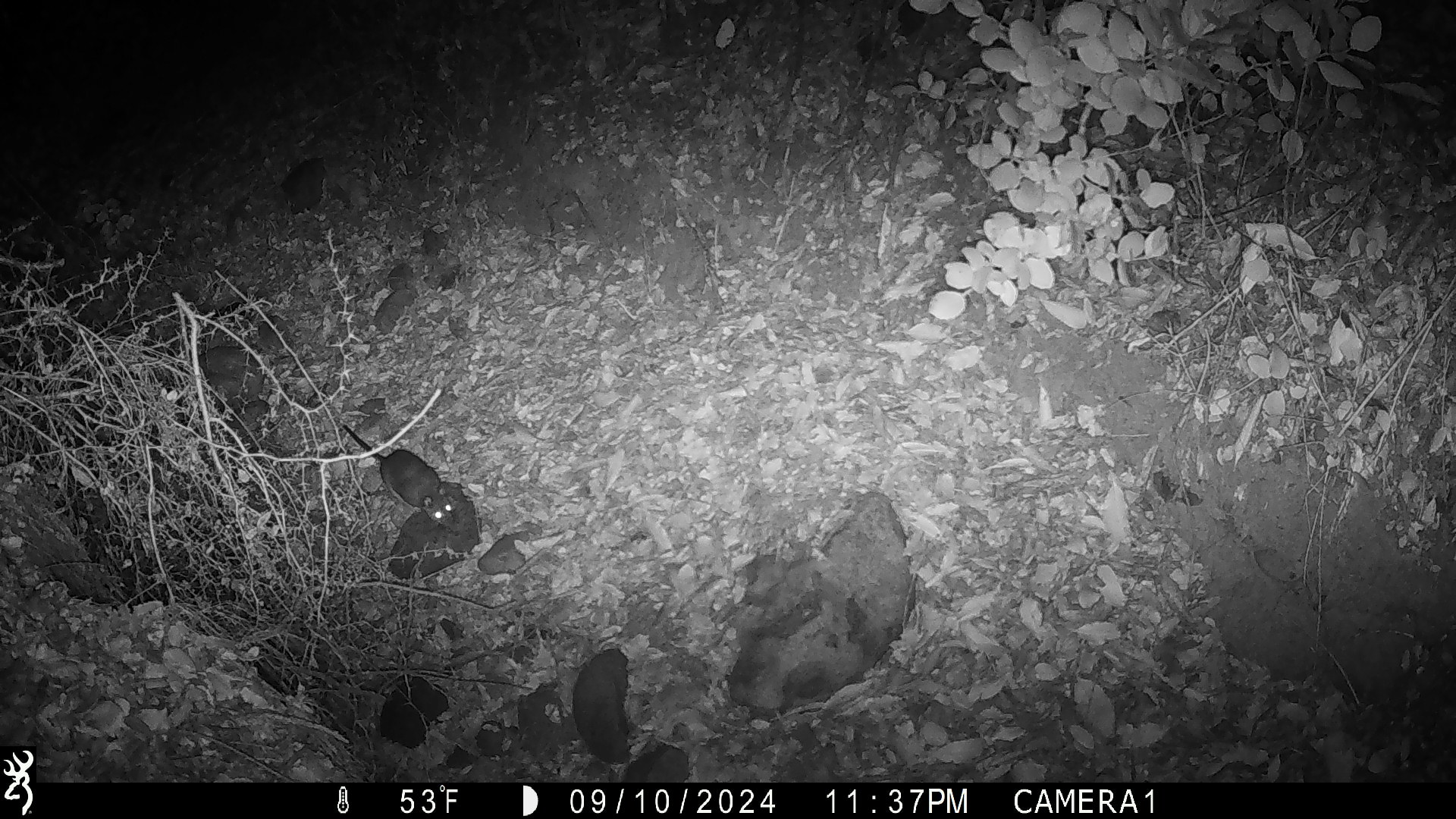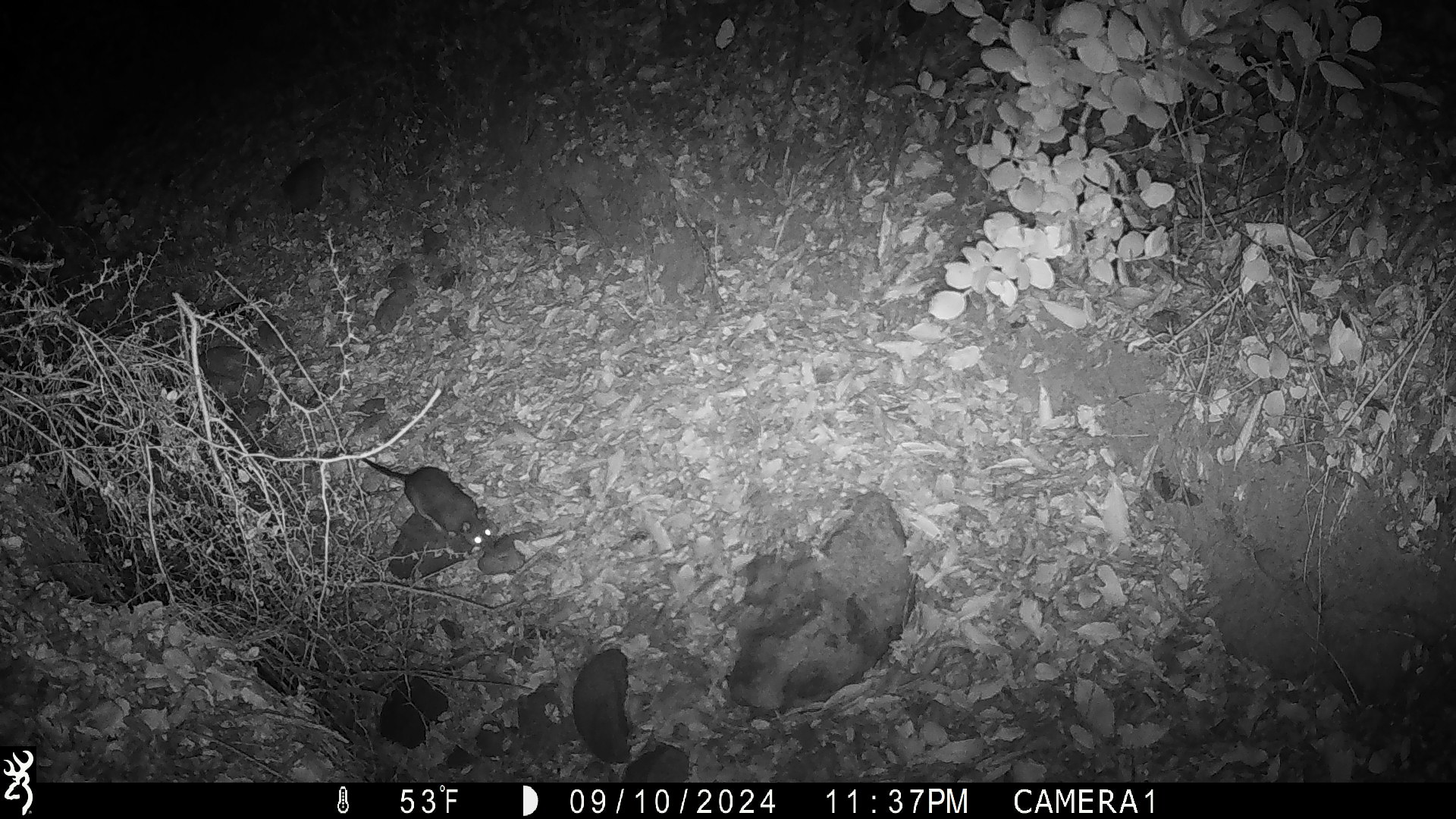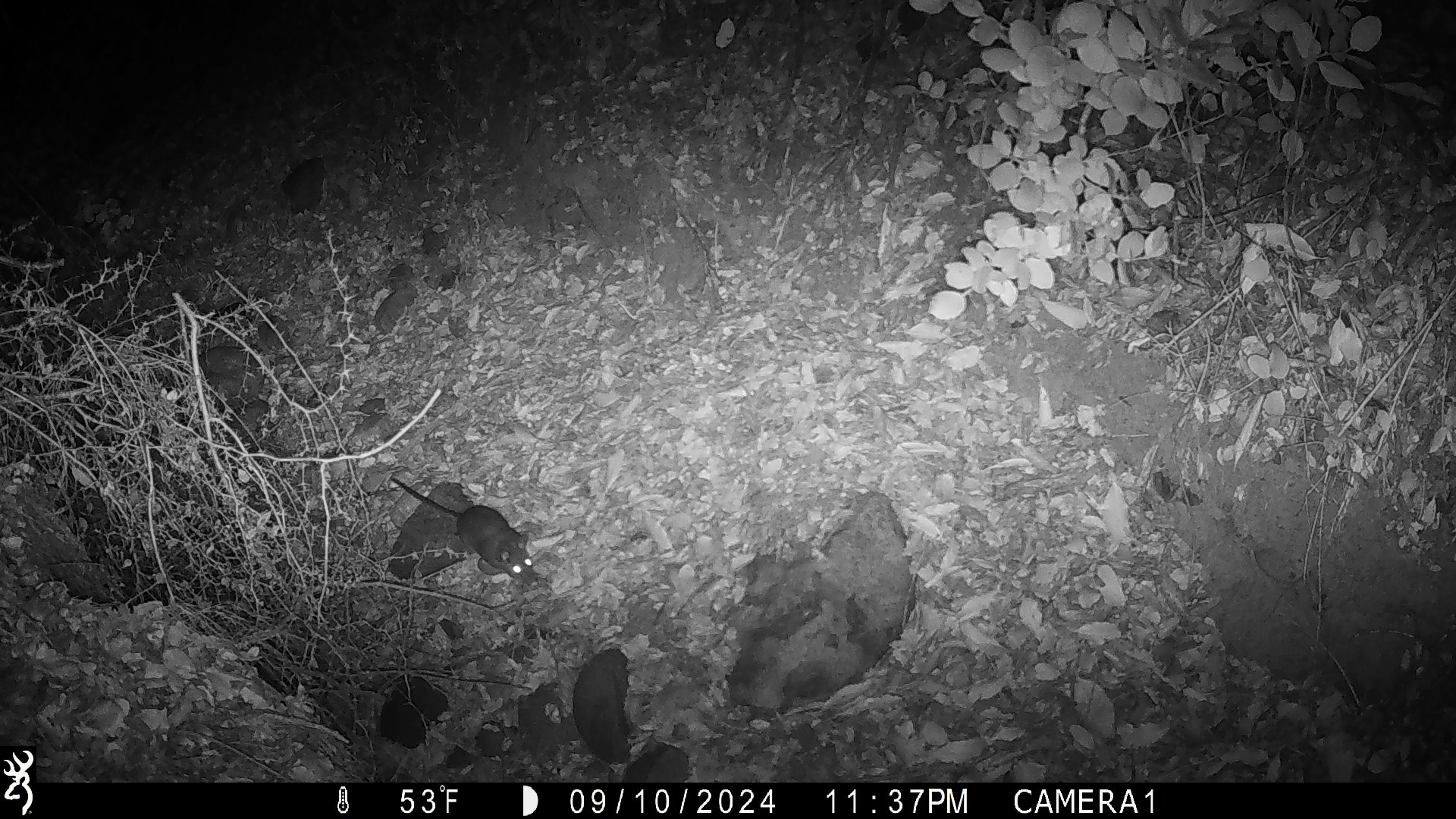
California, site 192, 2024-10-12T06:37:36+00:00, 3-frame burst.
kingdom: Animalia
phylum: Chordata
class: Mammalia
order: Rodentia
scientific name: Rodentia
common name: mouse or rat